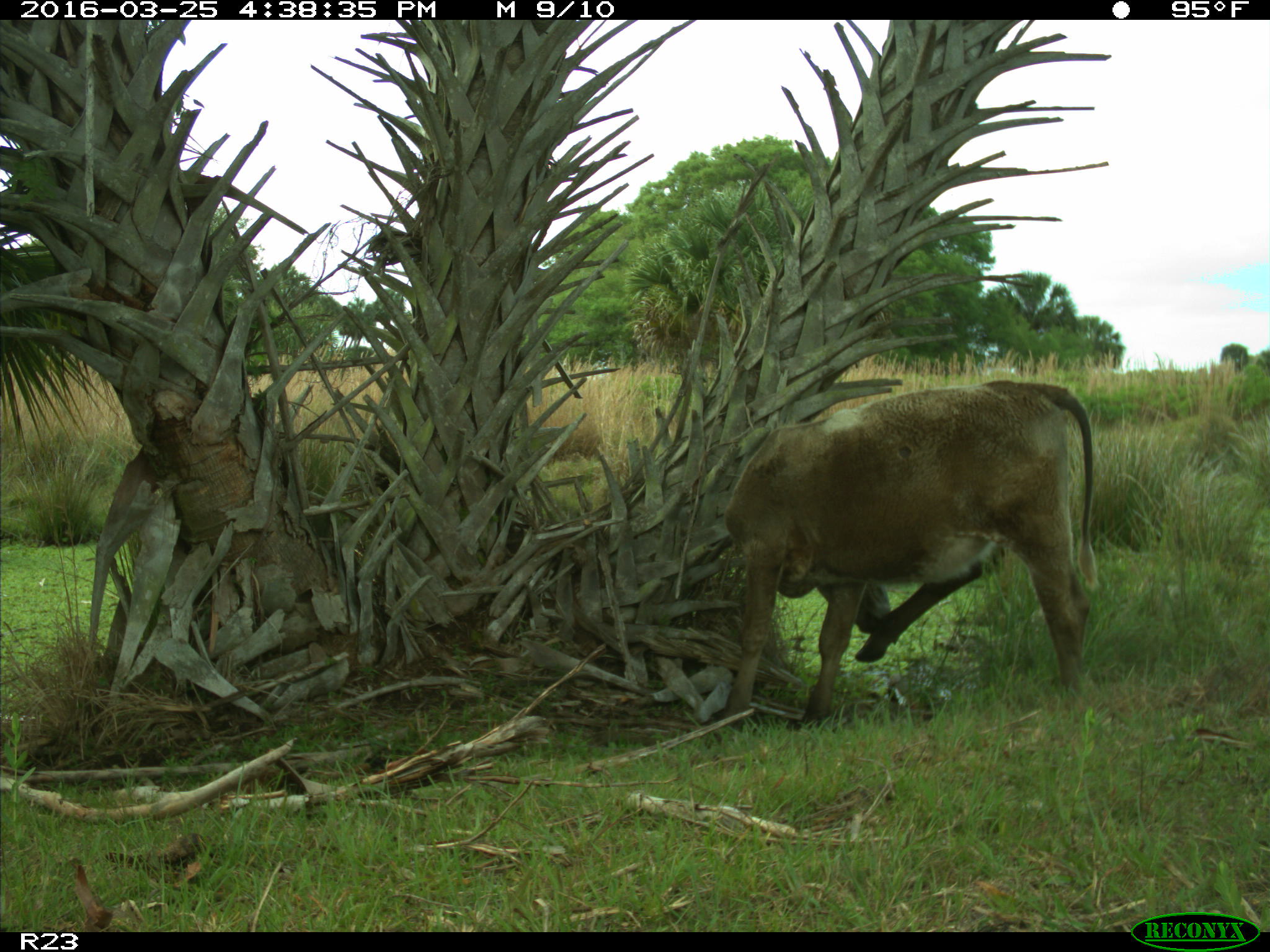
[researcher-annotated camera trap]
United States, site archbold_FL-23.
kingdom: Animalia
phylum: Chordata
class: Mammalia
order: Artiodactyla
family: Bovidae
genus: Bos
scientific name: Bos taurus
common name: domestic cow